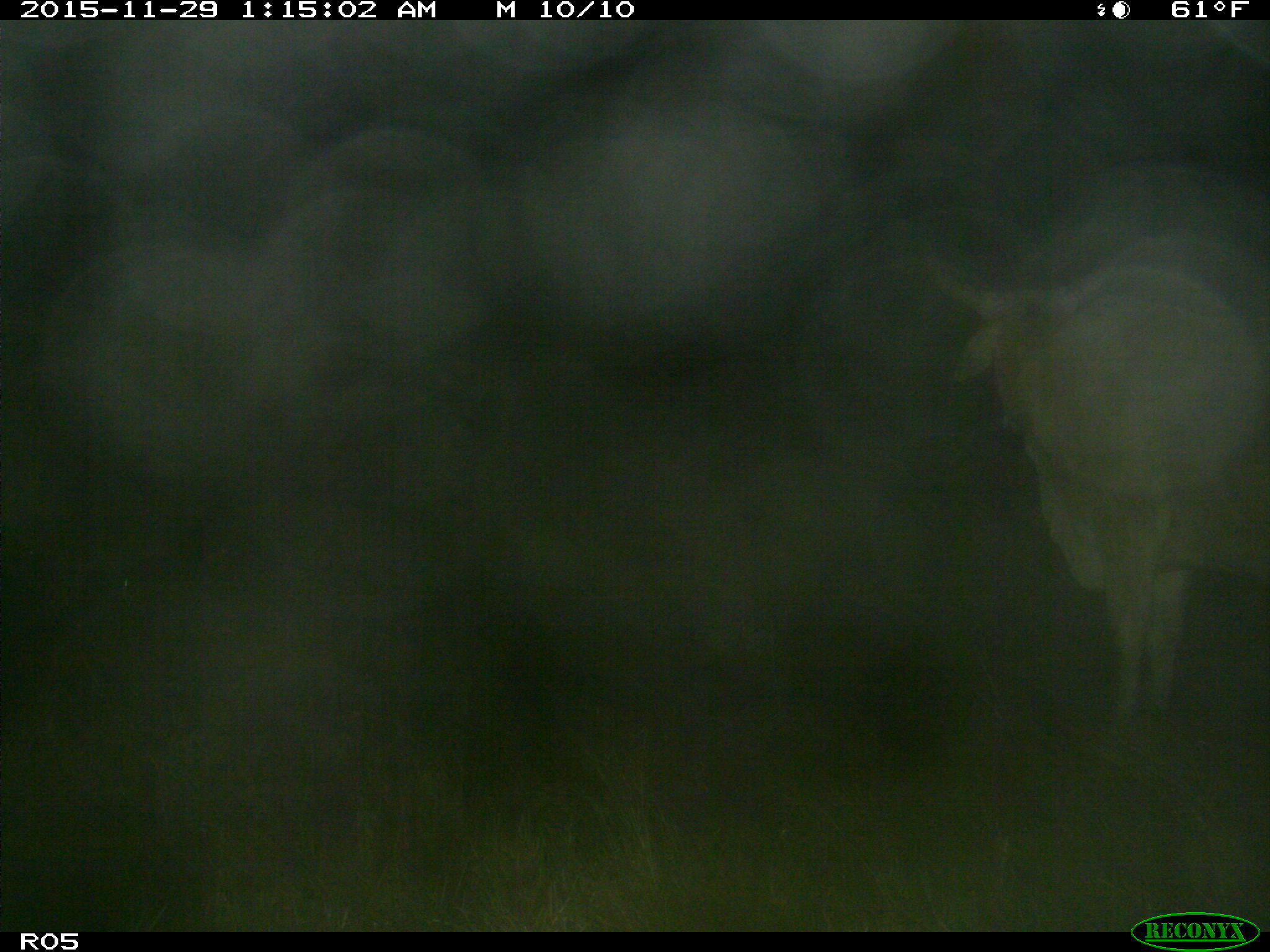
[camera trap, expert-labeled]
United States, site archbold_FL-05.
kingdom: Animalia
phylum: Chordata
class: Mammalia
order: Artiodactyla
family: Bovidae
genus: Bos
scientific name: Bos taurus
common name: domestic cow